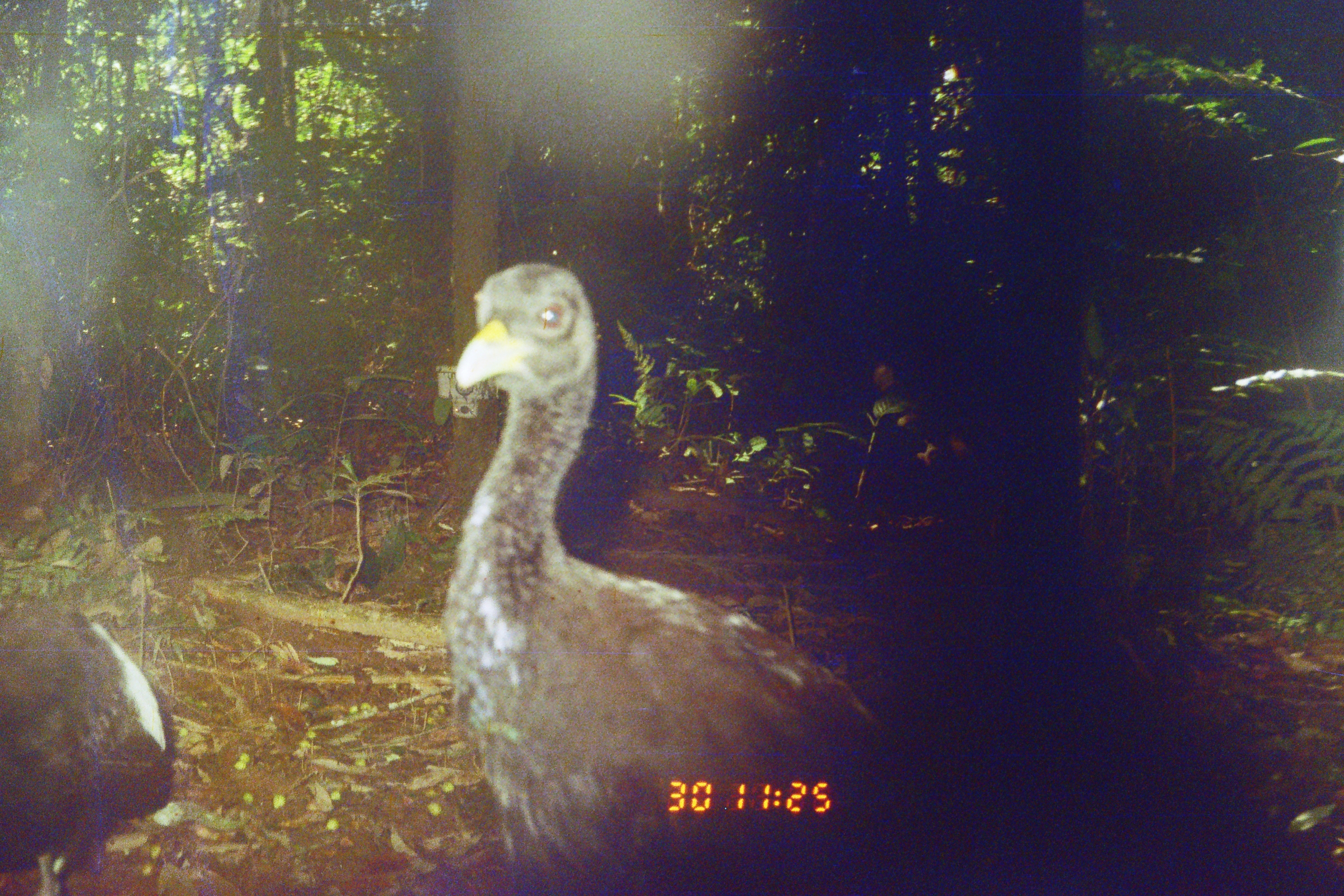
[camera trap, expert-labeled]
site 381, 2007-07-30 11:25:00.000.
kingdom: Animalia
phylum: Chordata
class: Aves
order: Gruiformes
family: Psophiidae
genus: Psophia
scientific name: Psophia leucoptera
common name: pale-winged trumpeter